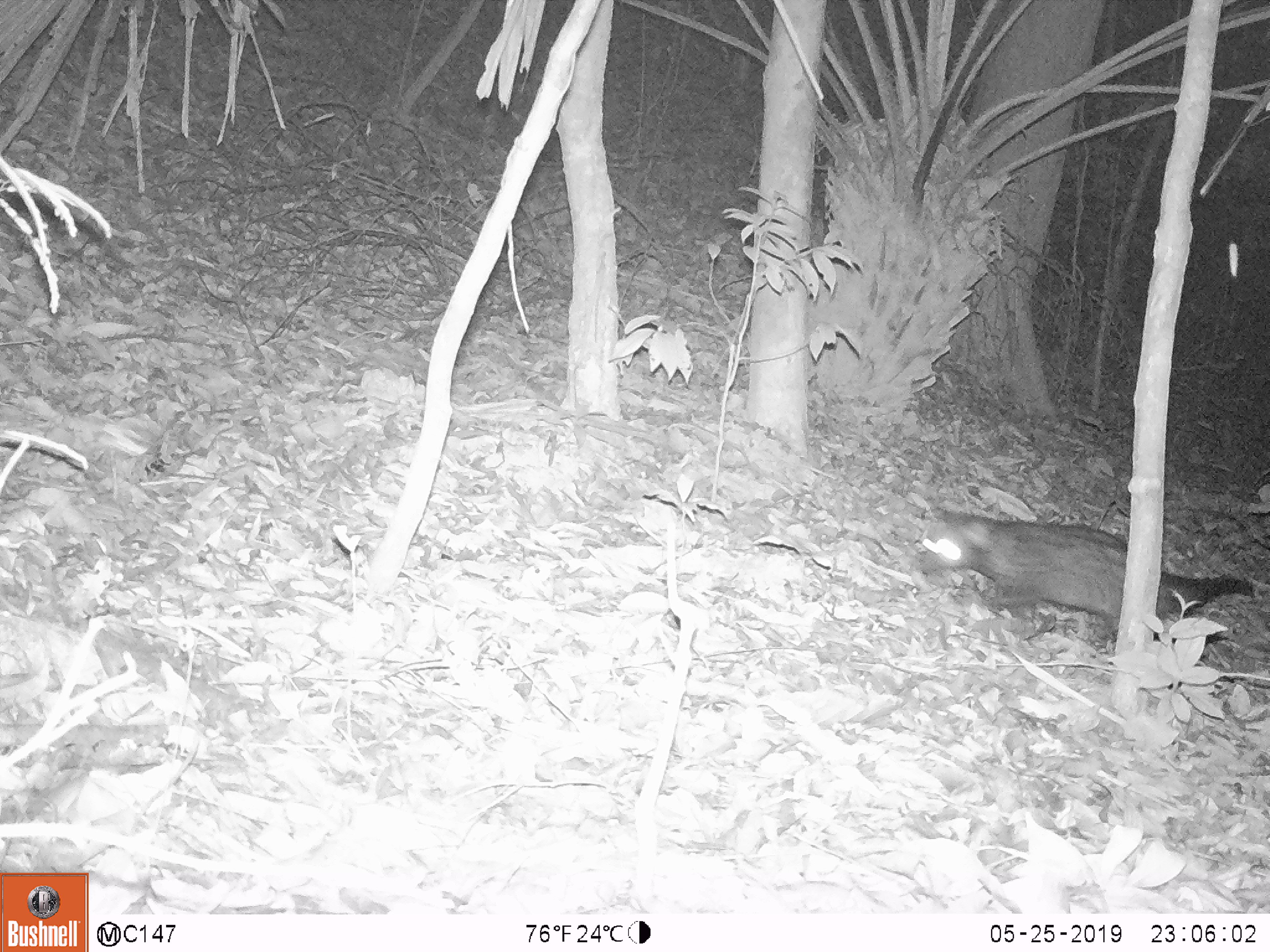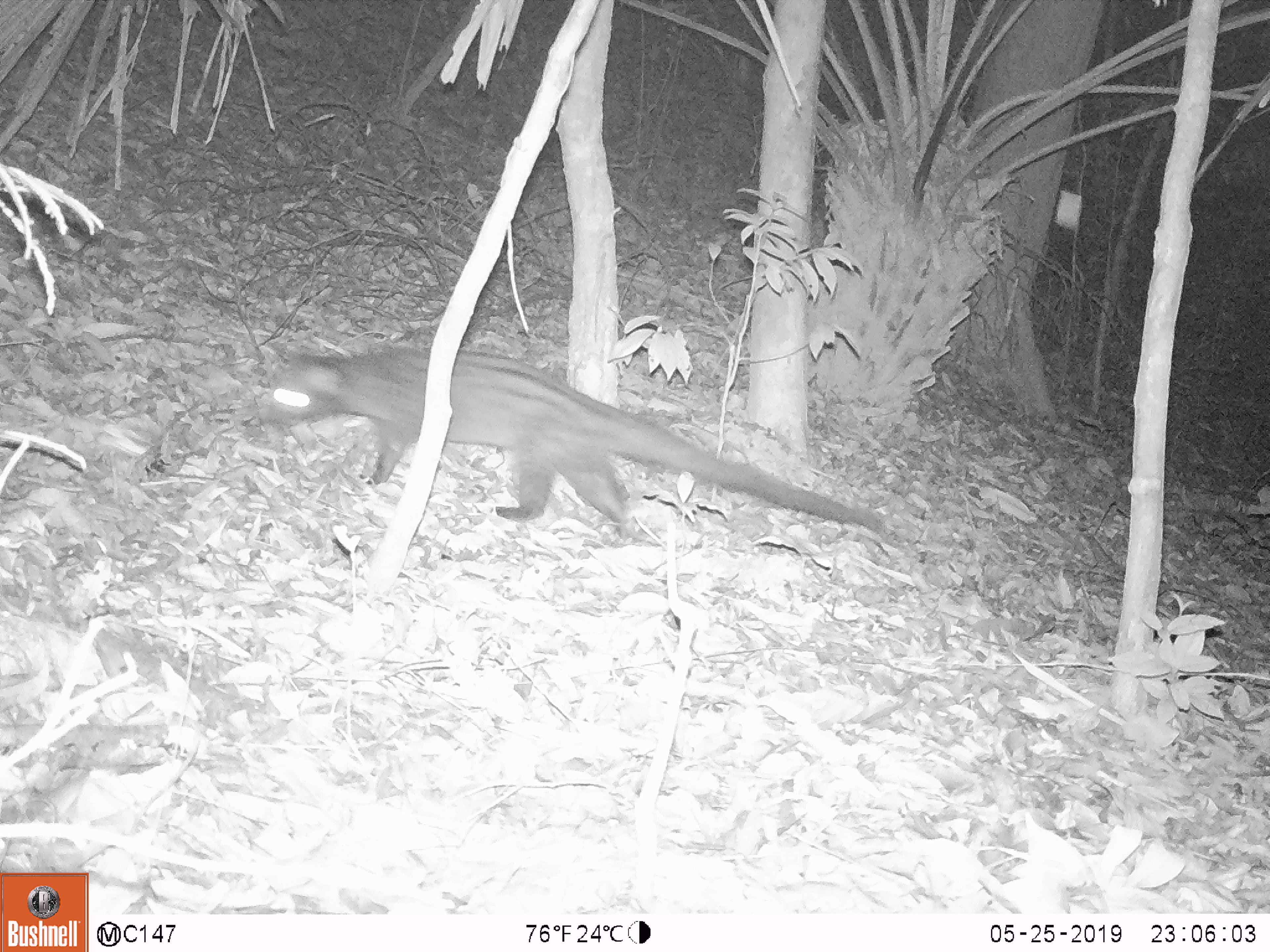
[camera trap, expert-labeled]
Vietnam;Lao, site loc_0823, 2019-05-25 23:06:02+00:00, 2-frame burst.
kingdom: Animalia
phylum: Chordata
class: Mammalia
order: Carnivora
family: Viverridae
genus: Paradoxurus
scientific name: Paradoxurus hermaphroditus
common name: common palm civet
Common palm civet (Paradoxurus hermaphroditus). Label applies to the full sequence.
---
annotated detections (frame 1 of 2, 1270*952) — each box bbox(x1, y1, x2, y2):
common palm civet: bbox(912, 510, 1253, 645)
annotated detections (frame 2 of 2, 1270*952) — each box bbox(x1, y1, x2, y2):
common palm civet: bbox(256, 342, 895, 545)